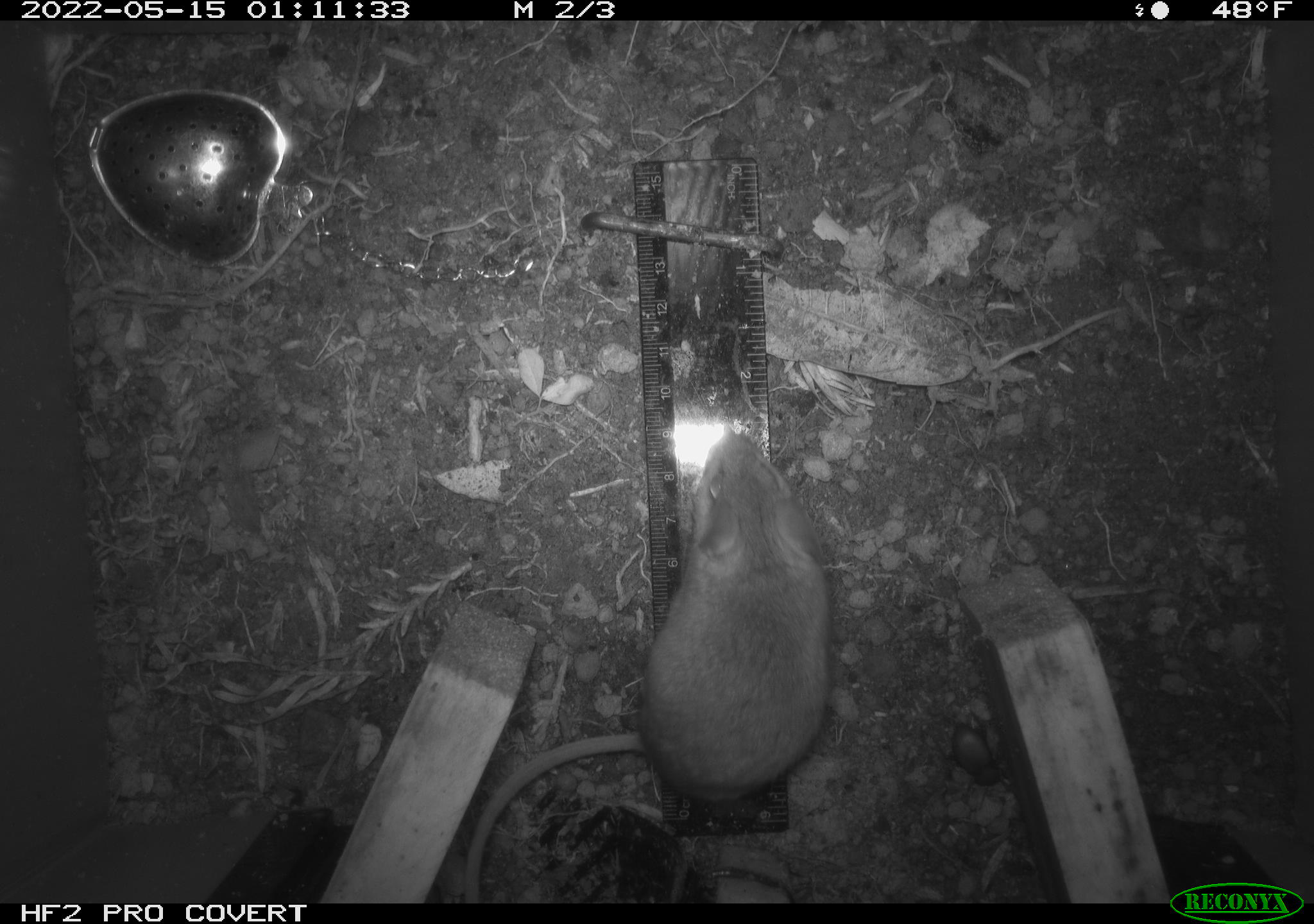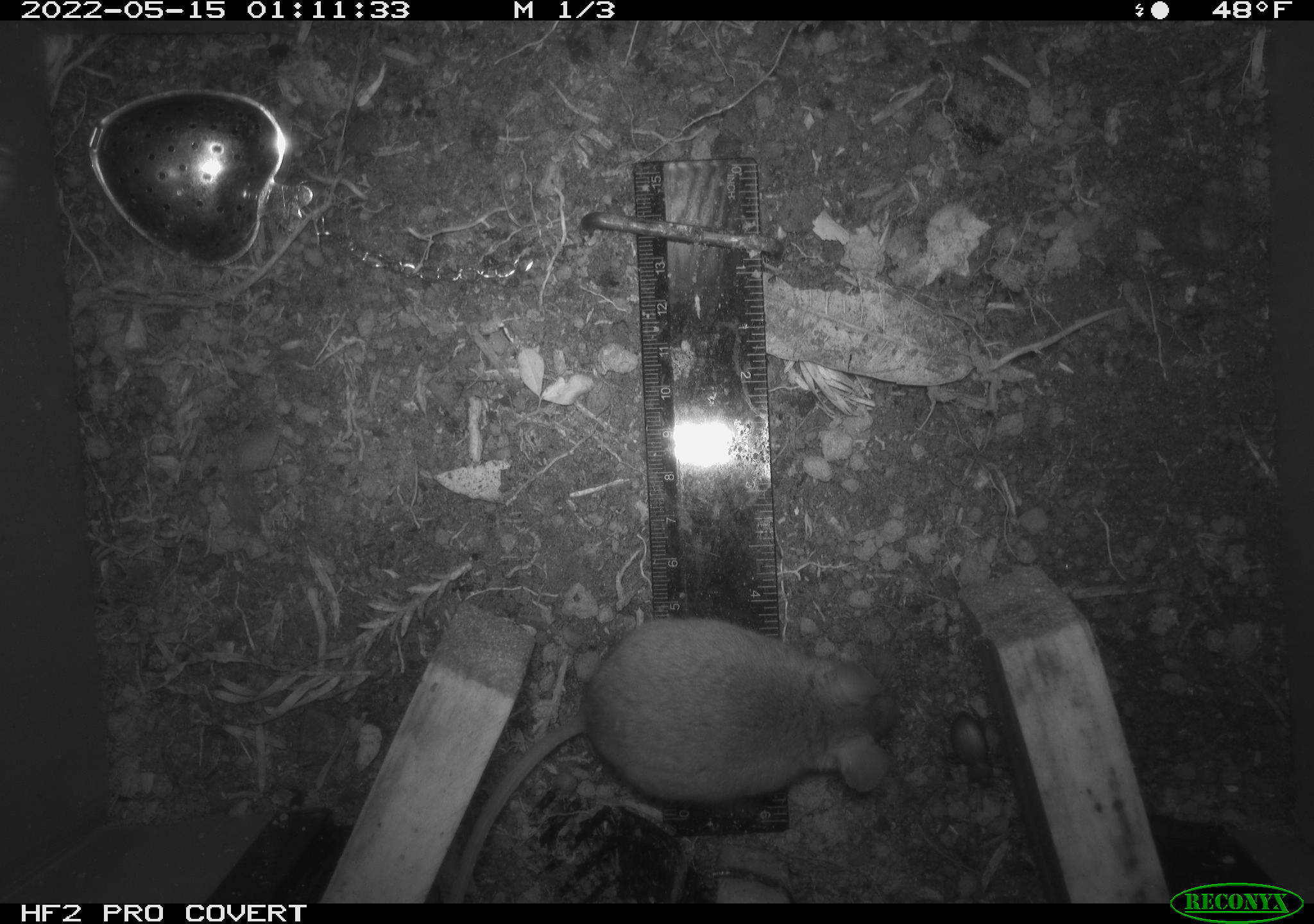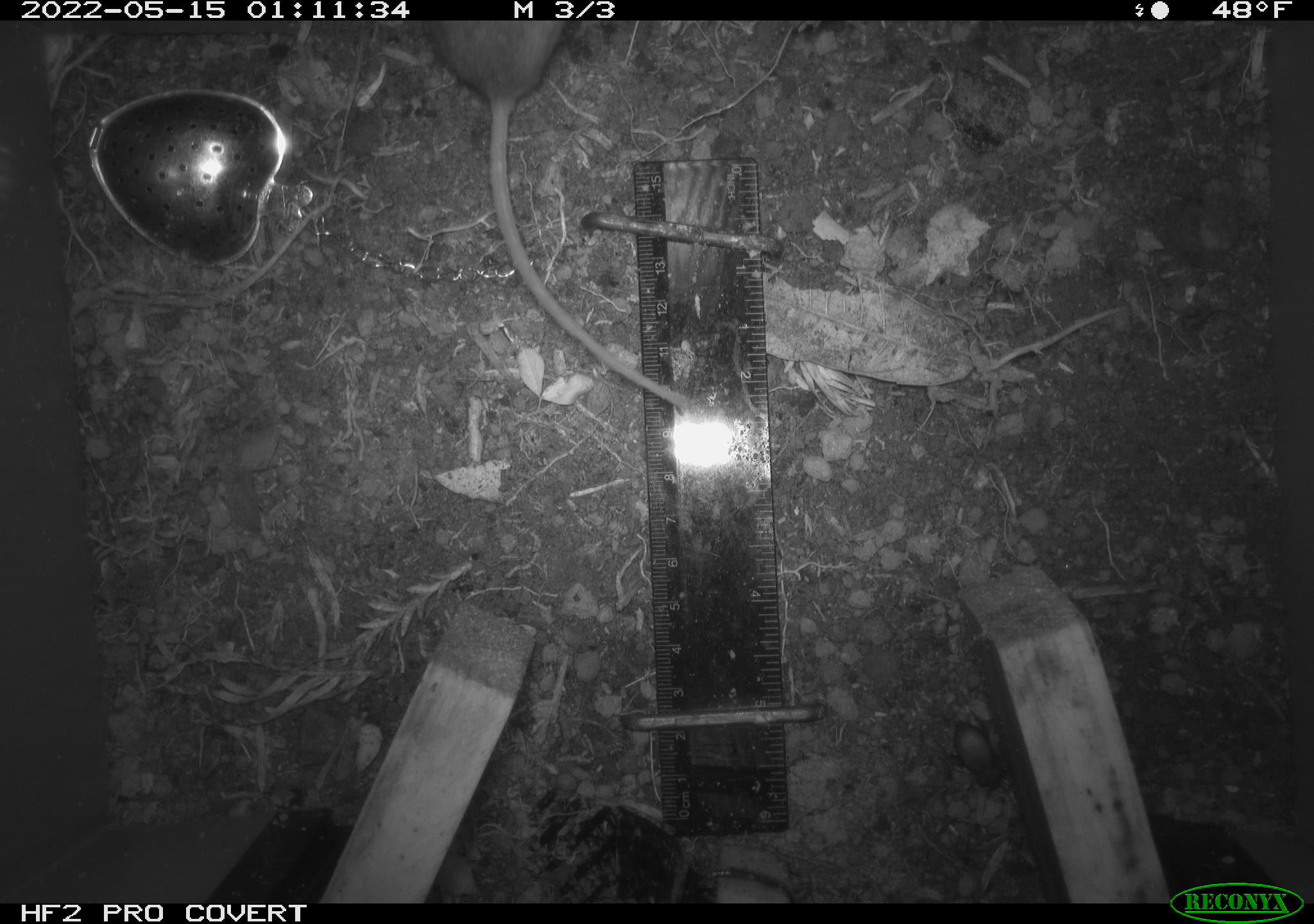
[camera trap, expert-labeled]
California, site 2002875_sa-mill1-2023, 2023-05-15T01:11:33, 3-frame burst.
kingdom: Animalia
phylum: Chordata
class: Mammalia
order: Rodentia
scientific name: Rodentia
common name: mouse species